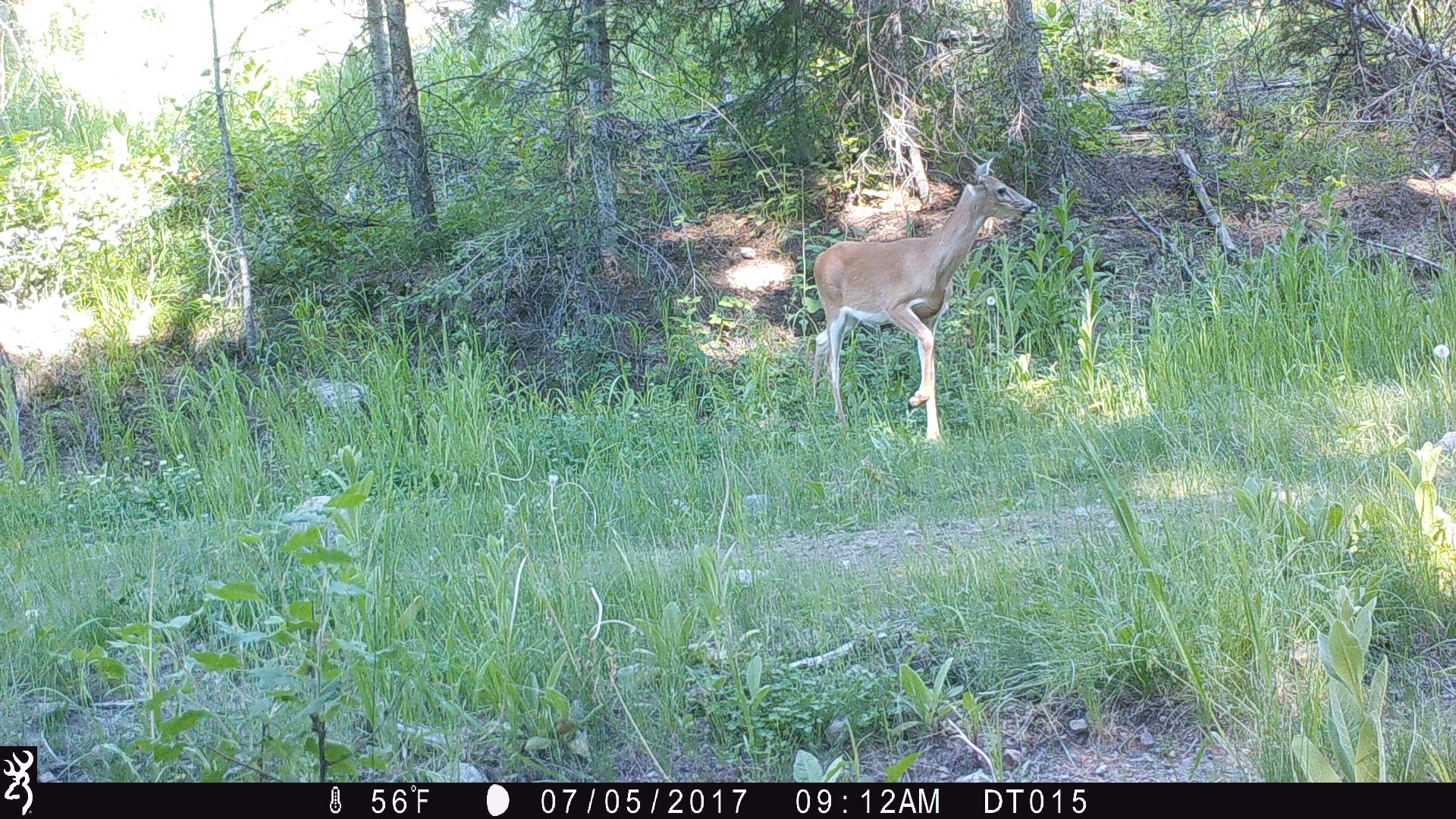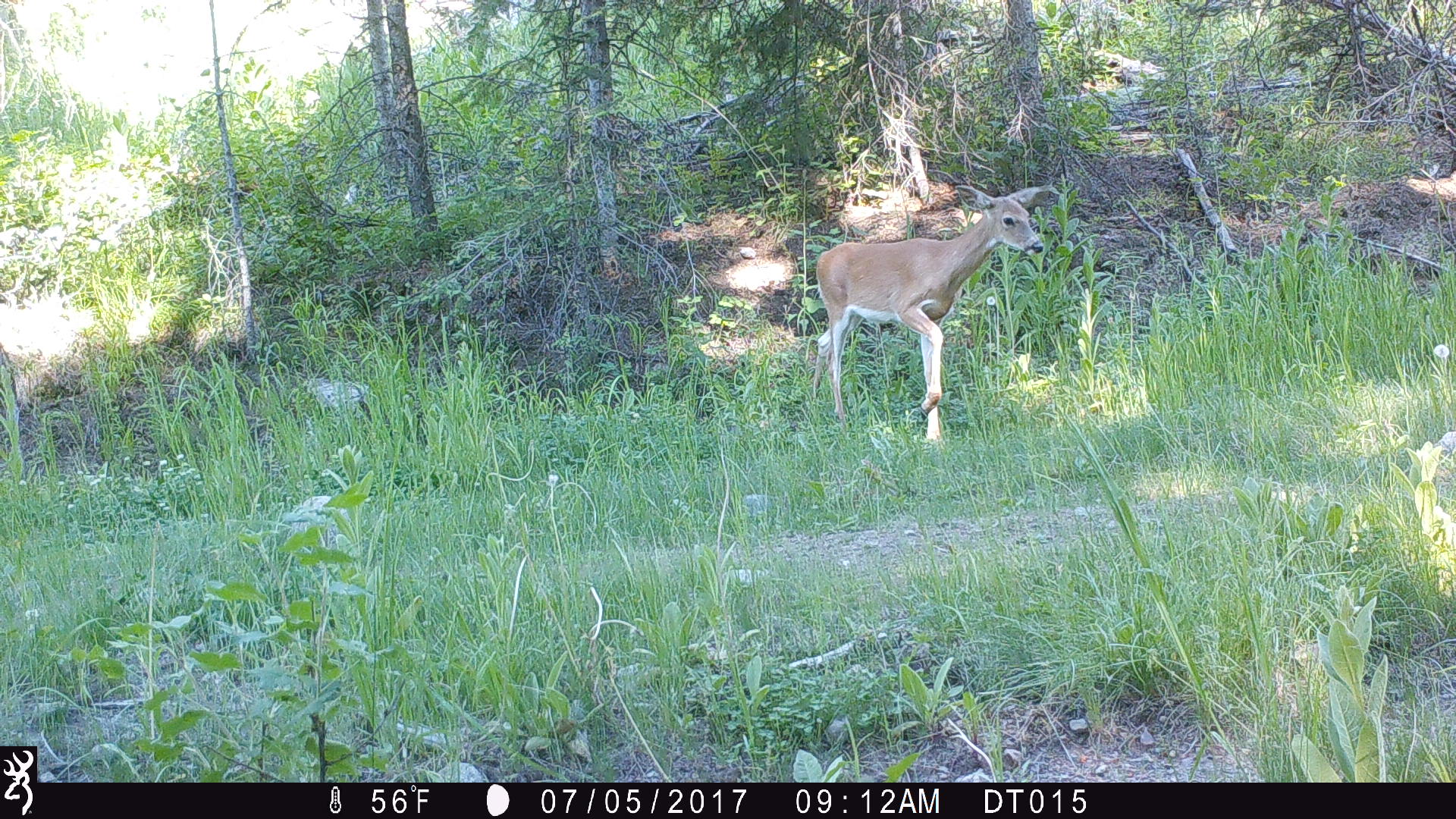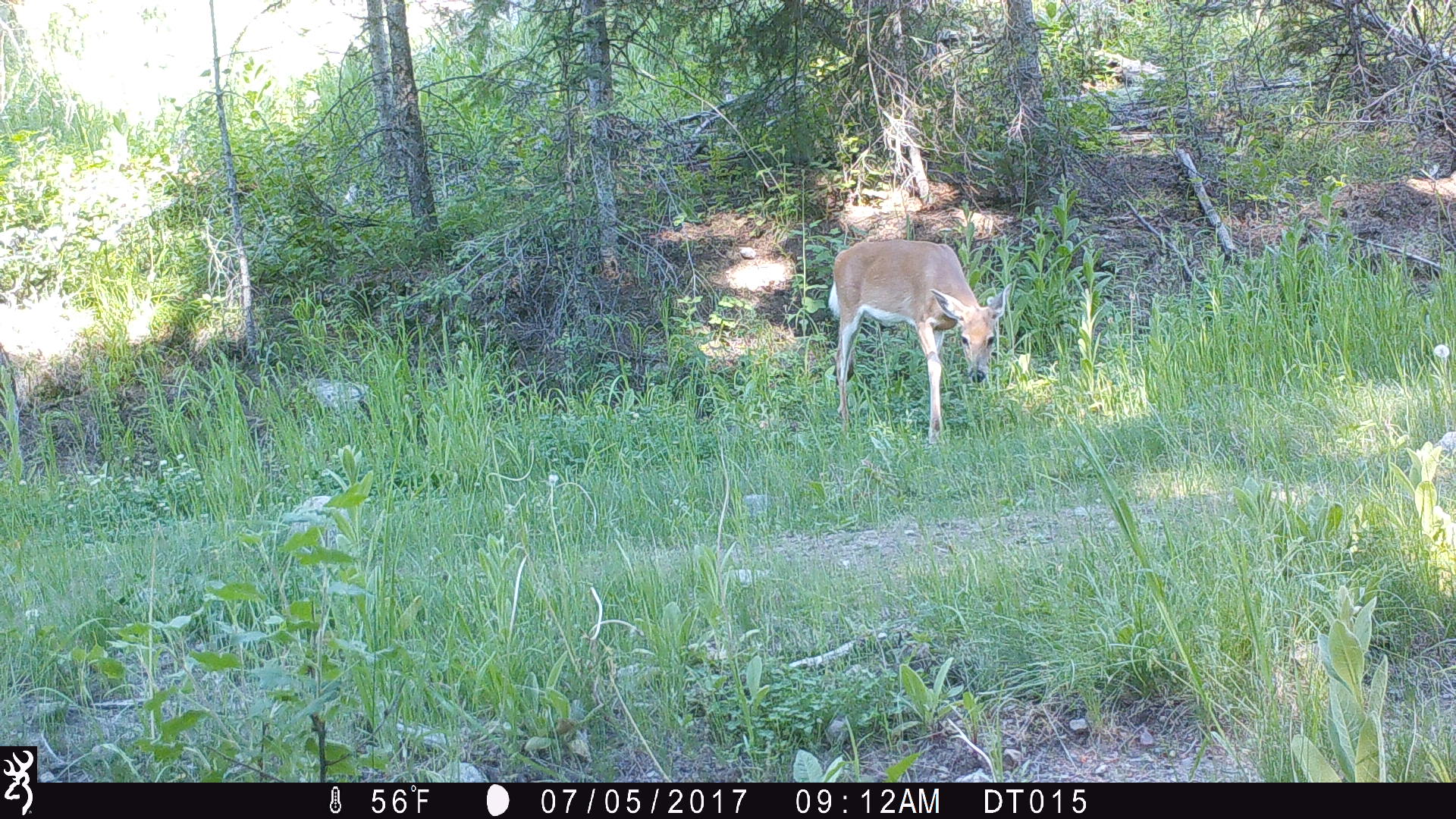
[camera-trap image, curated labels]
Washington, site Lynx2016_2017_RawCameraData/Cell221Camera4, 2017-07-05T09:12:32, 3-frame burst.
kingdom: Animalia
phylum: Chordata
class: Mammalia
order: Artiodactyla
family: Cervidae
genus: Odocoileus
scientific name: Odocoileus virginianus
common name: white-tailed deer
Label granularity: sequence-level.